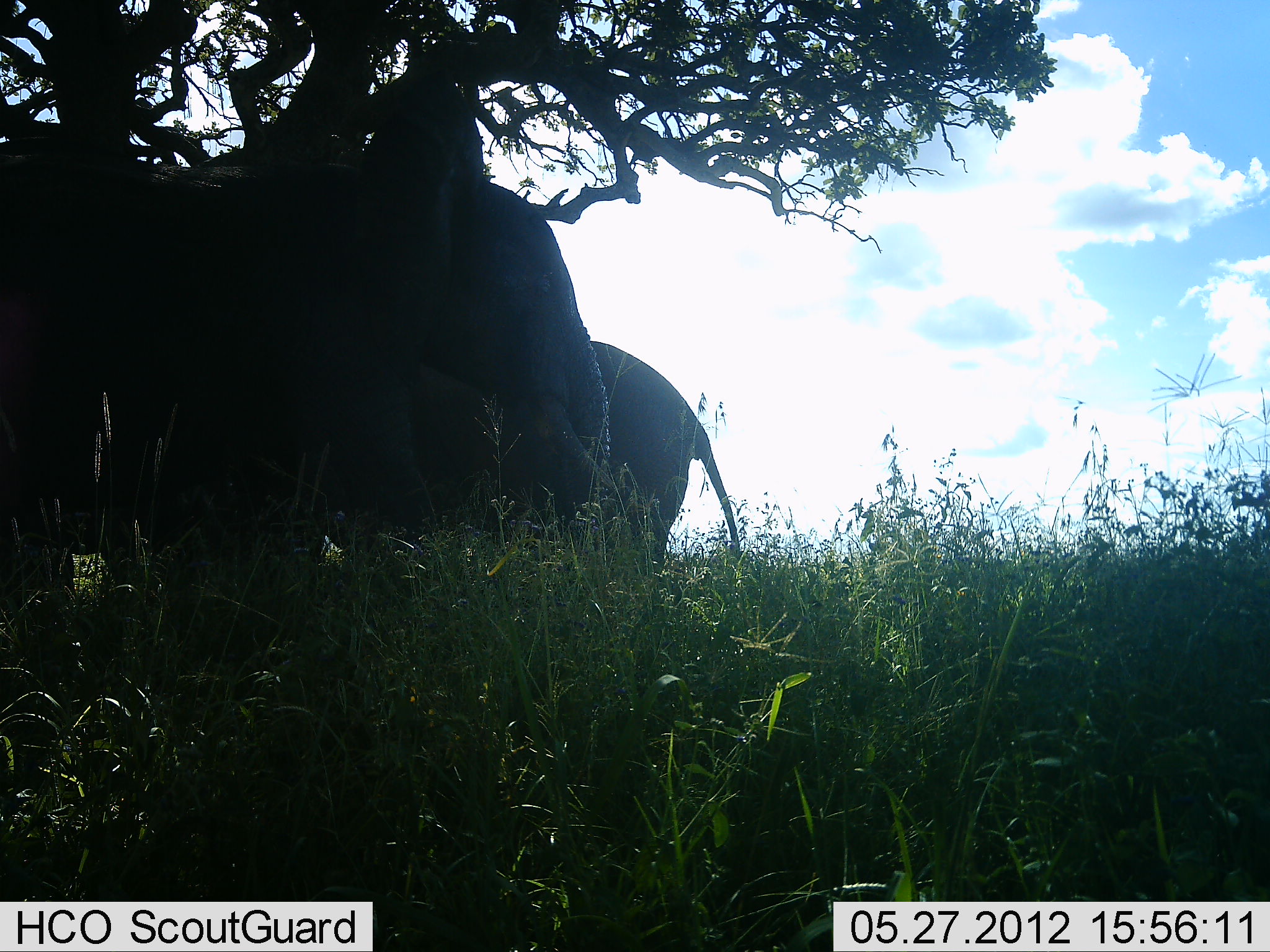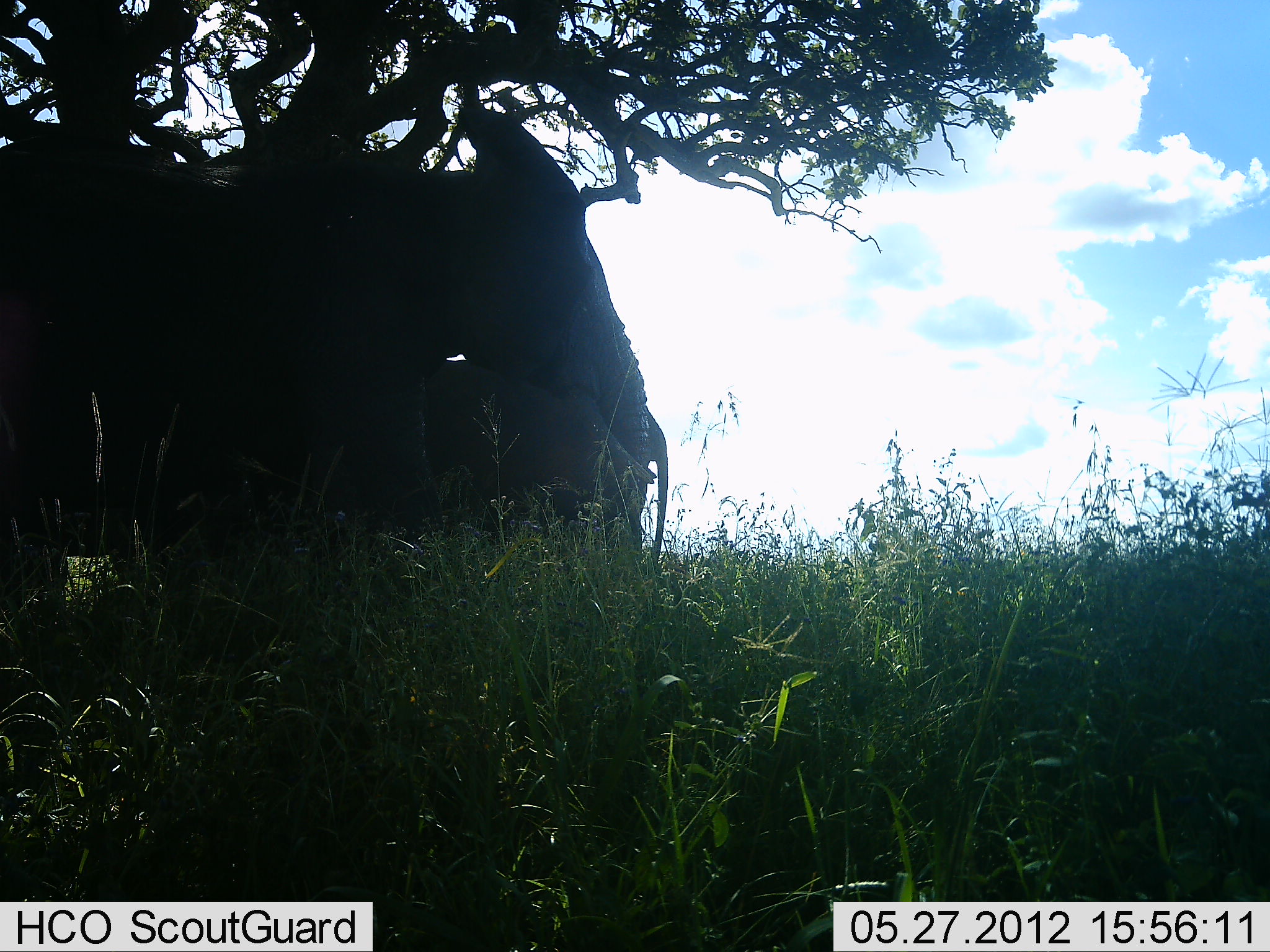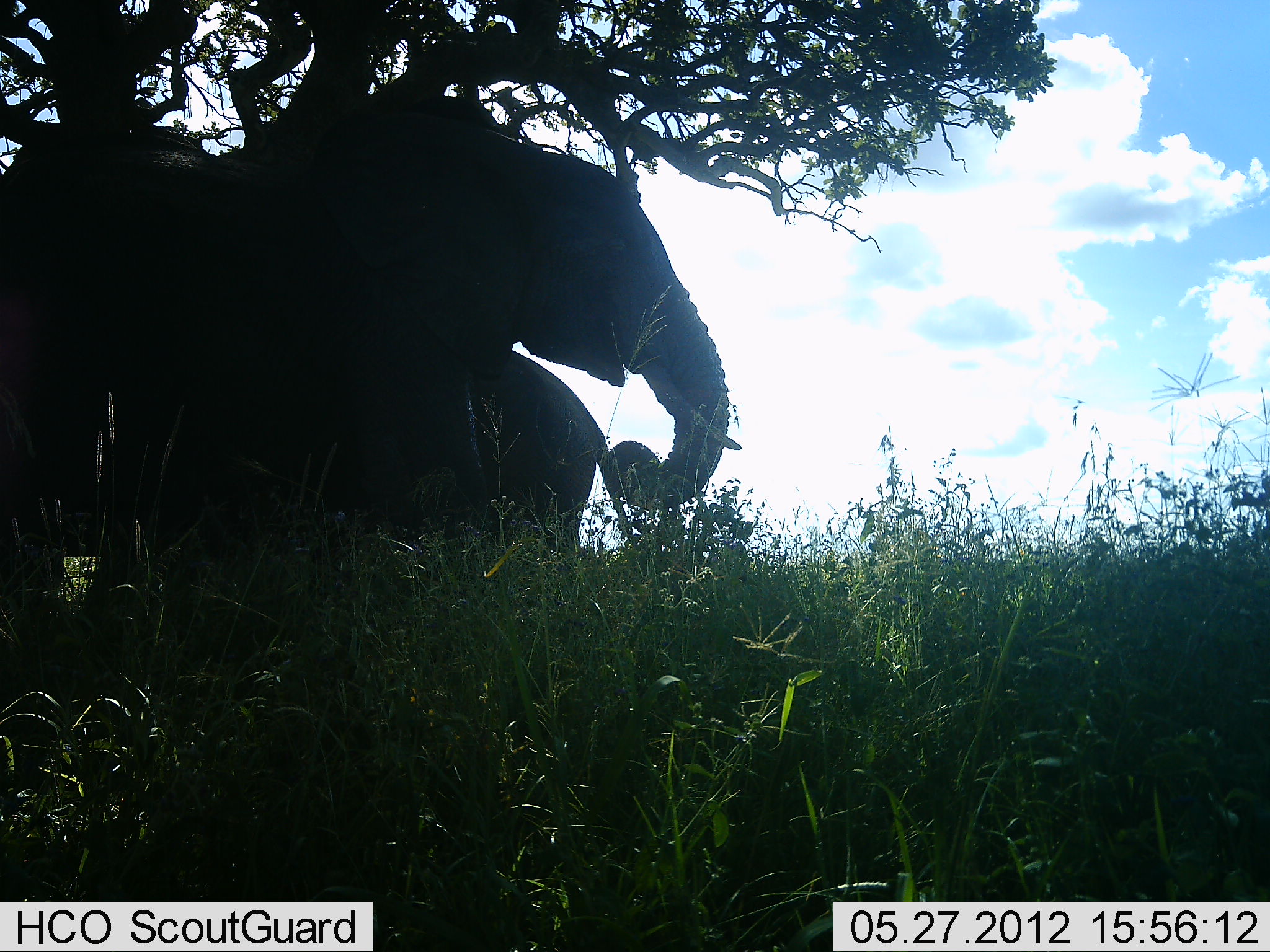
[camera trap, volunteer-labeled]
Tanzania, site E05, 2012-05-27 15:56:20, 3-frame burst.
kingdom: Animalia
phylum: Chordata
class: Mammalia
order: Proboscidea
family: Elephantidae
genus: Loxodonta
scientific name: Loxodonta africana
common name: african bush elephant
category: elephant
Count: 2.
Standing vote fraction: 50%.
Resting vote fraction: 0%.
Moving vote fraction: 30%.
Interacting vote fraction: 10%.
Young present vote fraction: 10%.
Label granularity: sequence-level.